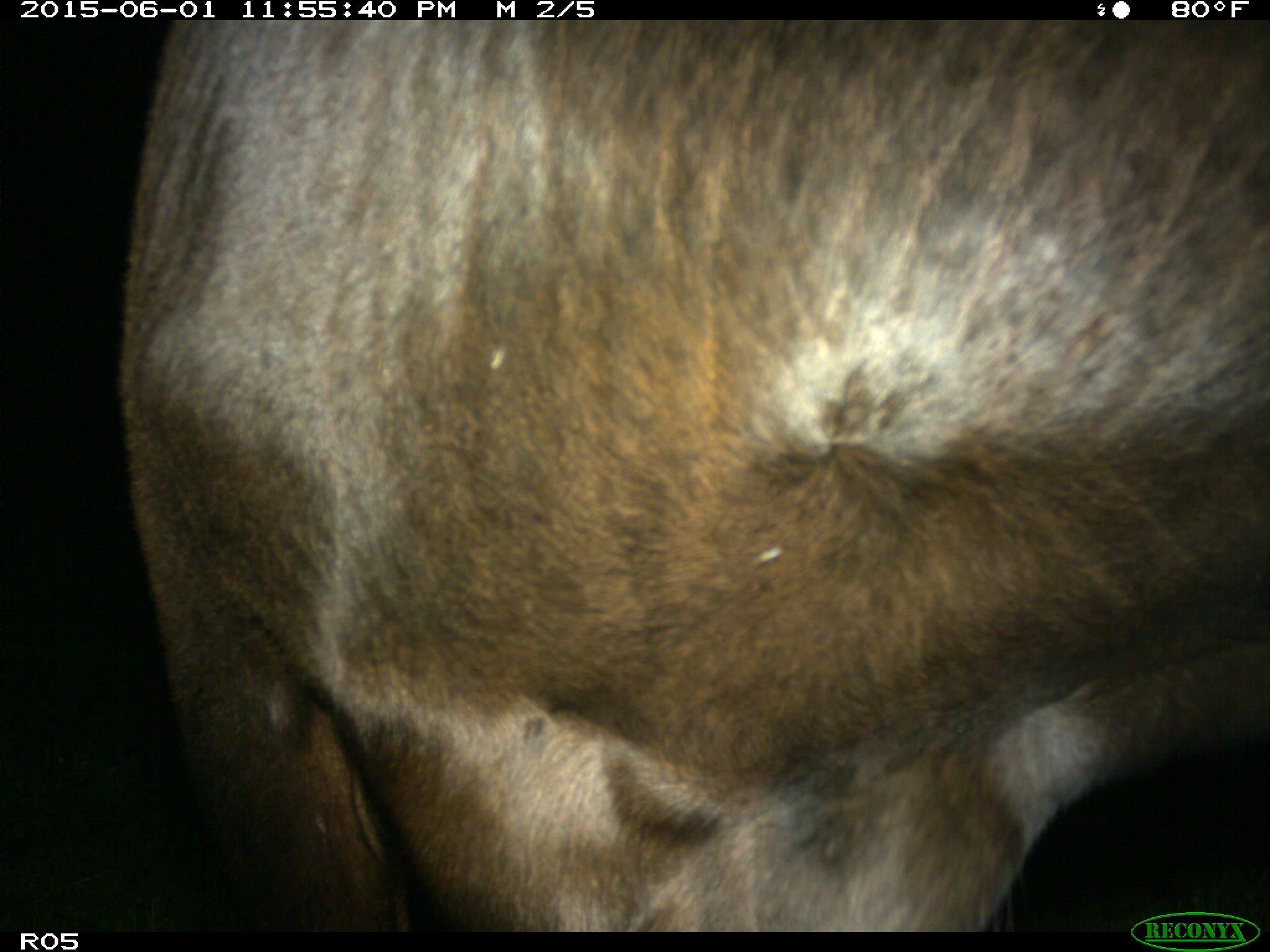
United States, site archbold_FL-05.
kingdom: Animalia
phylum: Chordata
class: Mammalia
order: Artiodactyla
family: Bovidae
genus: Bos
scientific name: Bos taurus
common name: domestic cow